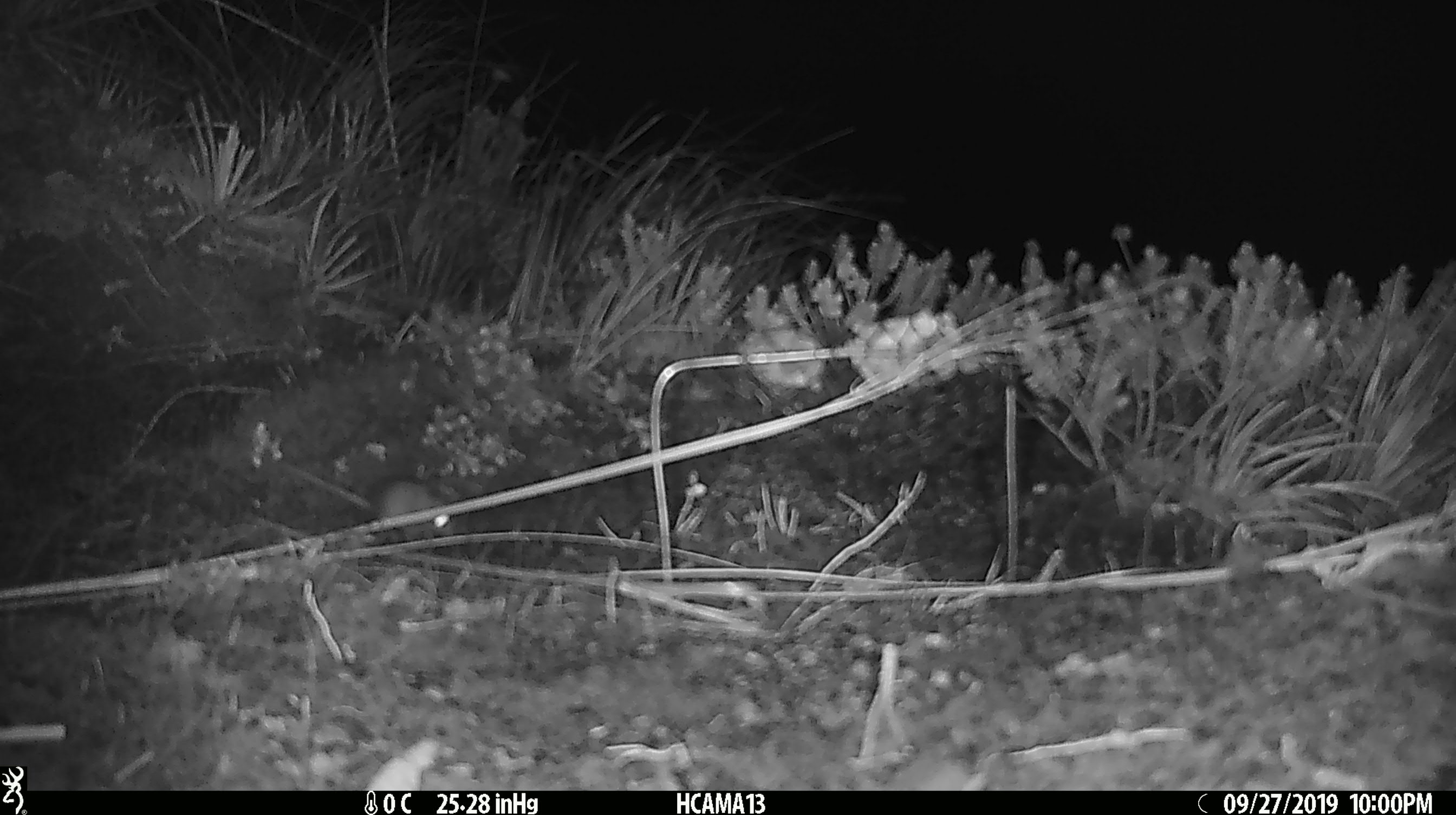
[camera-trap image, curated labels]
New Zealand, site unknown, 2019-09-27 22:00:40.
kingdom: Animalia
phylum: Chordata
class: Mammalia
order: Rodentia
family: Muridae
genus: Mus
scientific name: Mus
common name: mouse